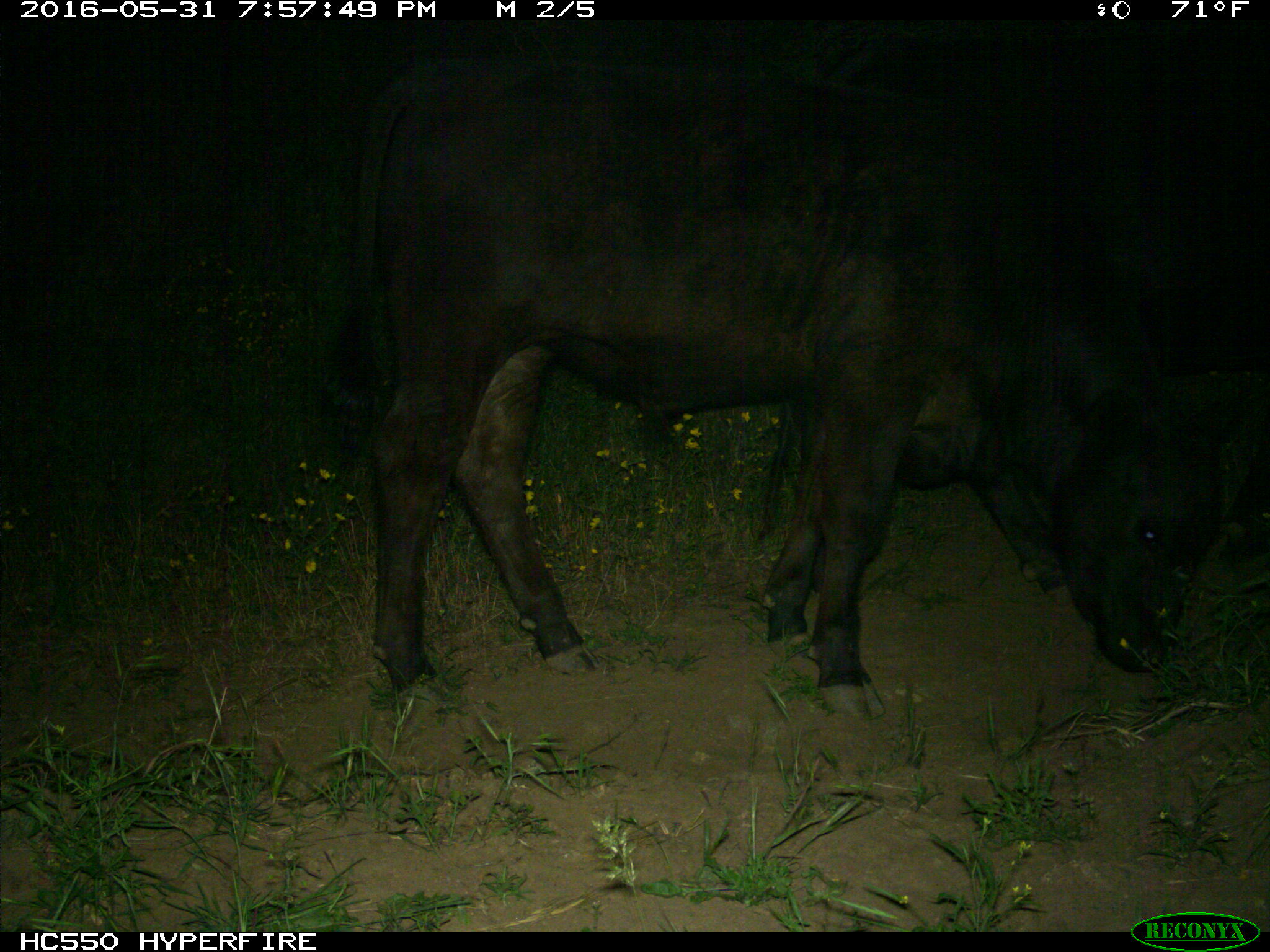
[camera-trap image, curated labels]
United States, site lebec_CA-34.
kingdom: Animalia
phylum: Chordata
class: Mammalia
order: Artiodactyla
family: Bovidae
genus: Bos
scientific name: Bos taurus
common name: domestic cow